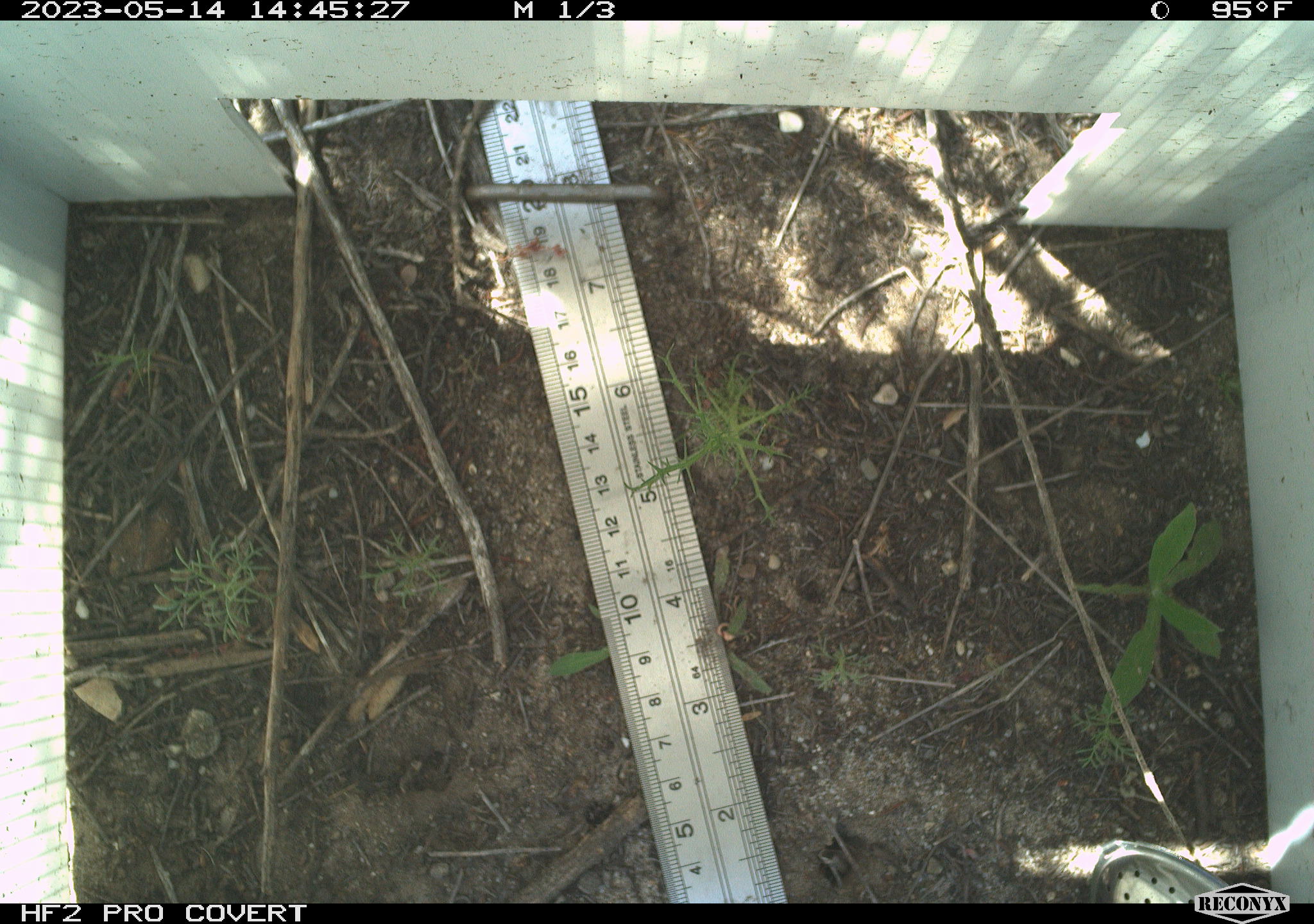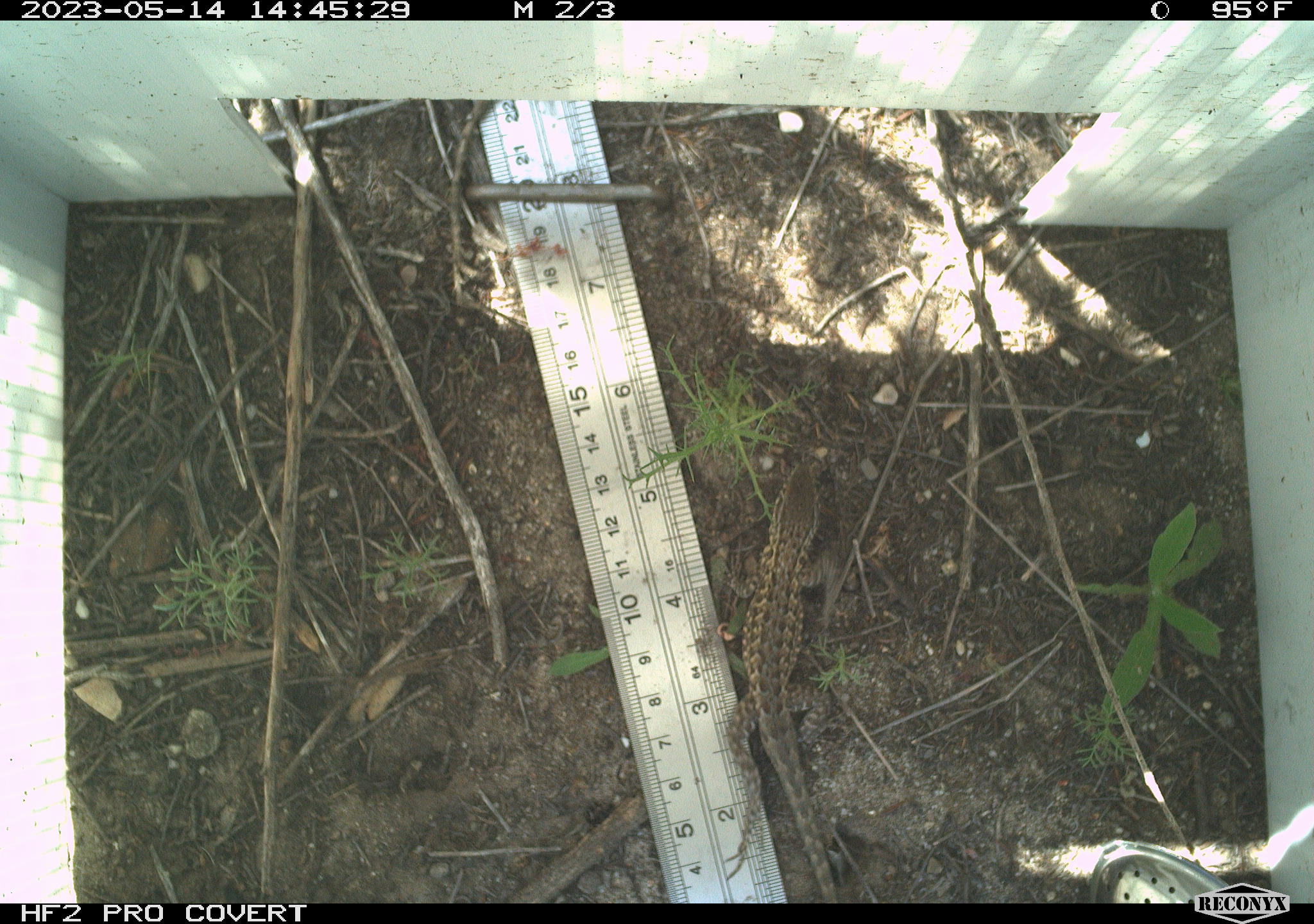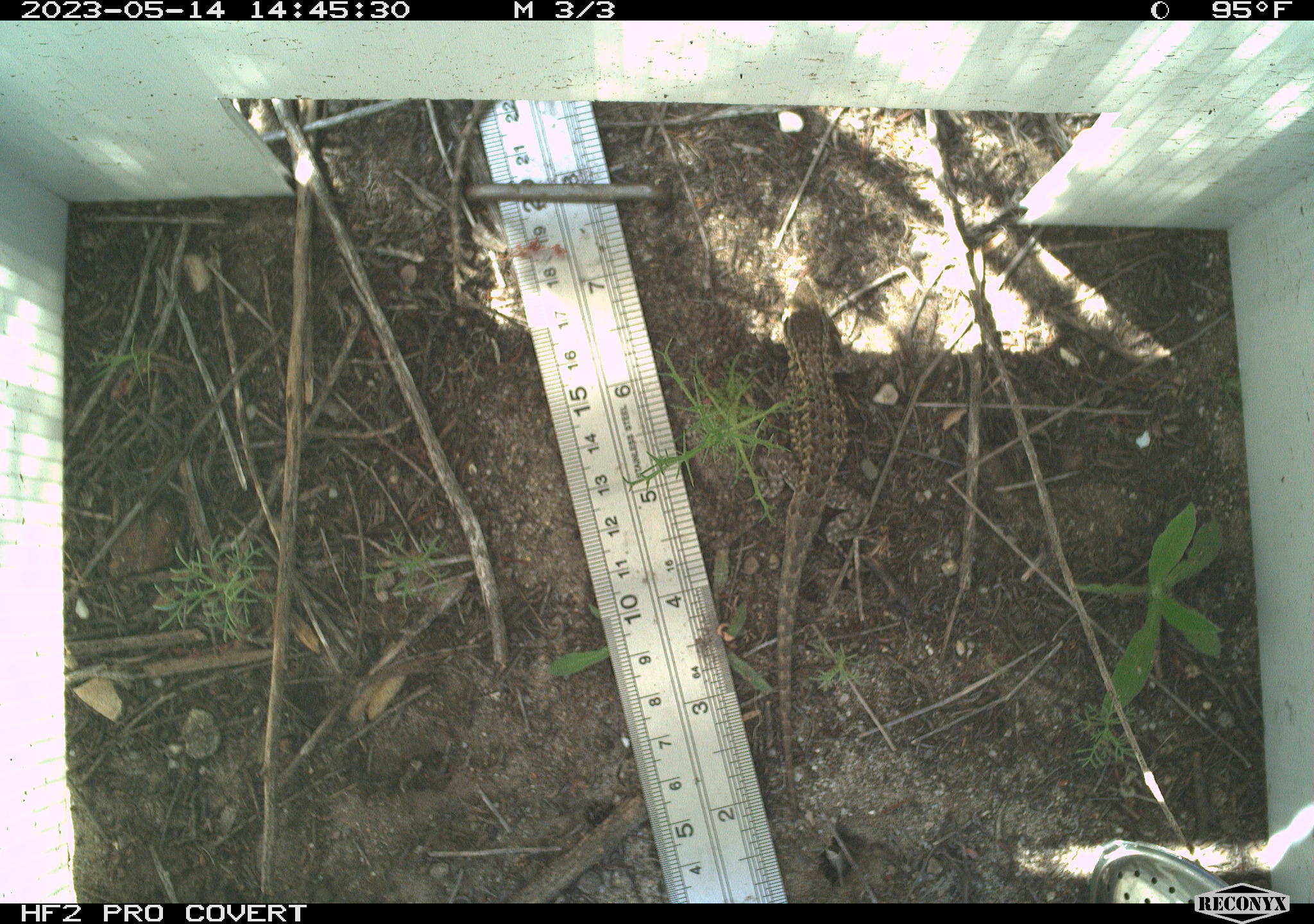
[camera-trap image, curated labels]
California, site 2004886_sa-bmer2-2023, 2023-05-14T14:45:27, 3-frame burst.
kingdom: Animalia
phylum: Chordata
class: Reptilia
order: Squamata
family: Phrynosomatidae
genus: Uta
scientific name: Uta stansburiana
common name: common side-blotched lizard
Common side-blotched lizard (Uta stansburiana).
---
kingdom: Animalia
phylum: Chordata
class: Reptilia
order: Squamata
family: Phrynosomatidae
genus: Sceloporus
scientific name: Sceloporus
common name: spiny lizards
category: sceloporus species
Sceloporus species (spiny lizards) (Sceloporus).